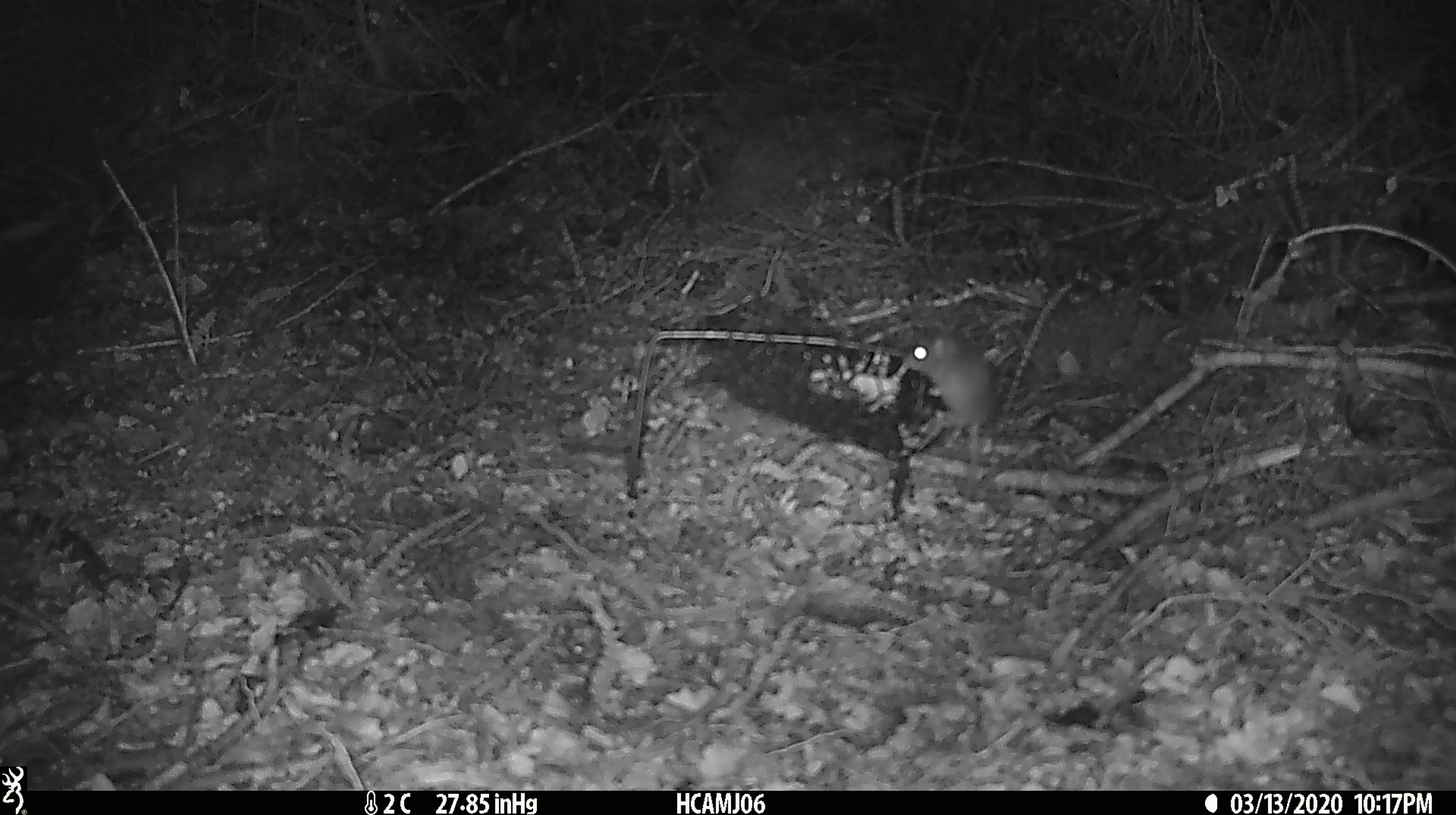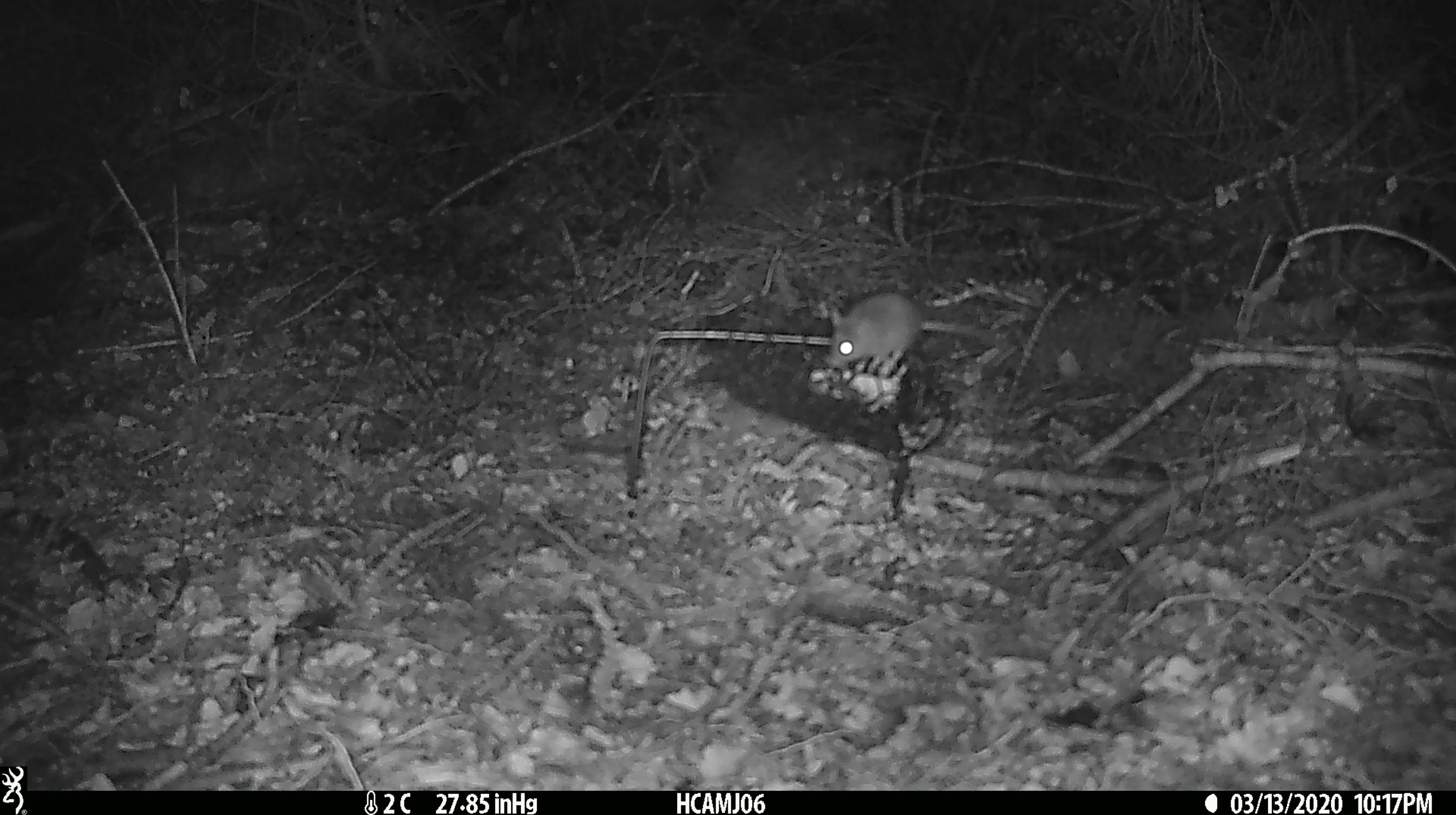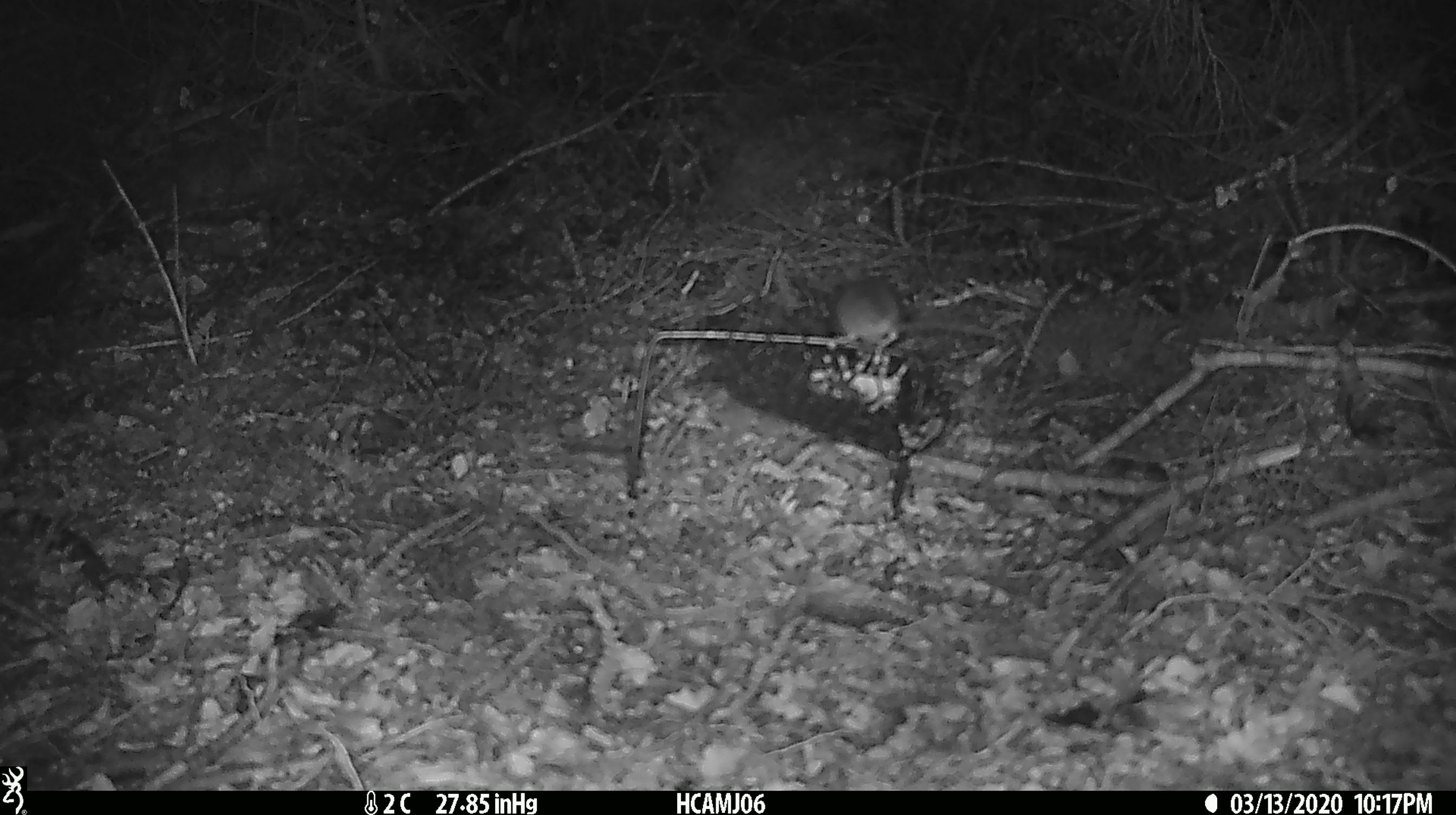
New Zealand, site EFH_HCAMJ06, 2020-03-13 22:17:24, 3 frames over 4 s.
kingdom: Animalia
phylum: Chordata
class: Mammalia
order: Rodentia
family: Muridae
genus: Mus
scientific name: Mus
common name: mouse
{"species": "mouse (Mus)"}